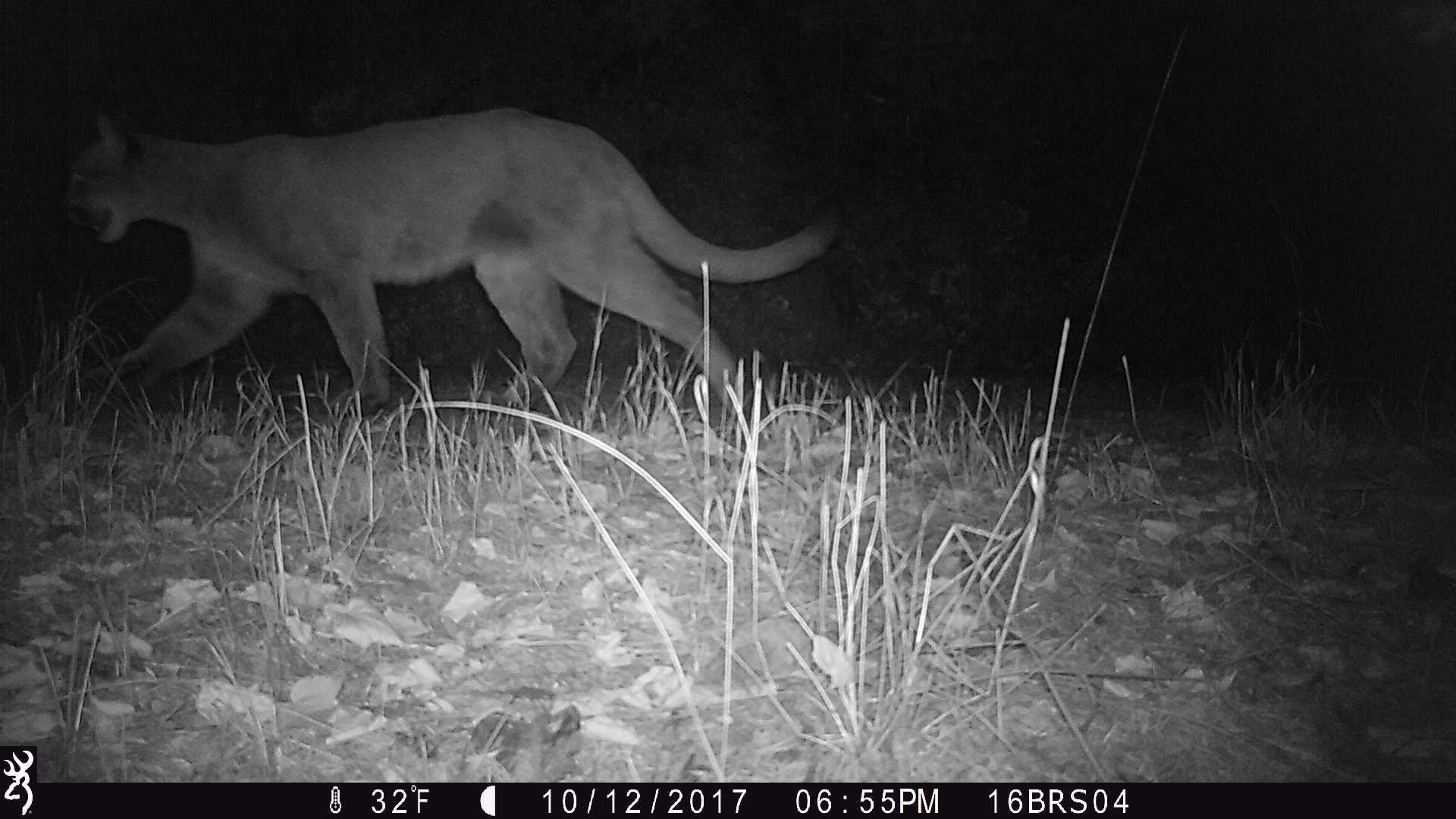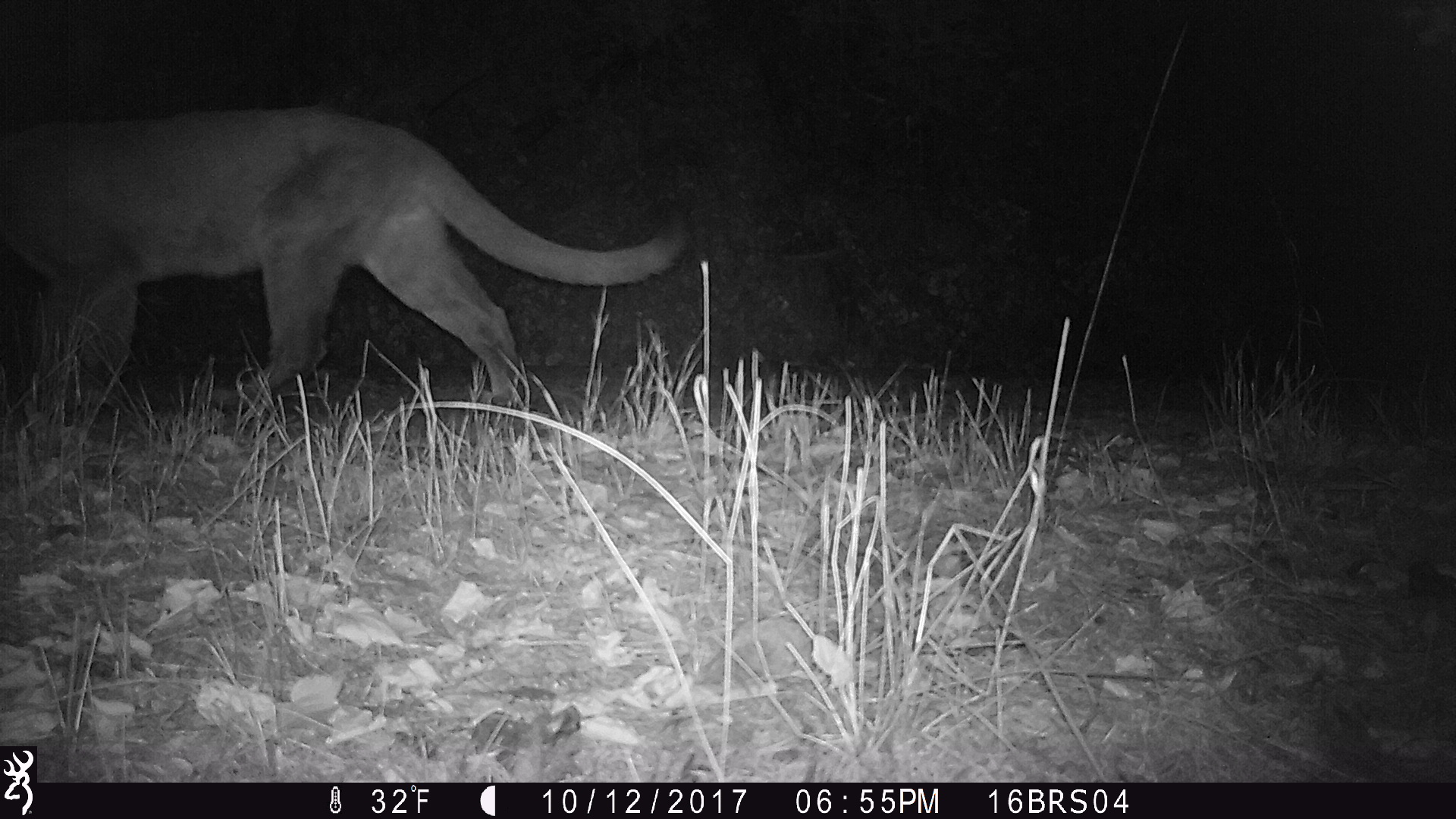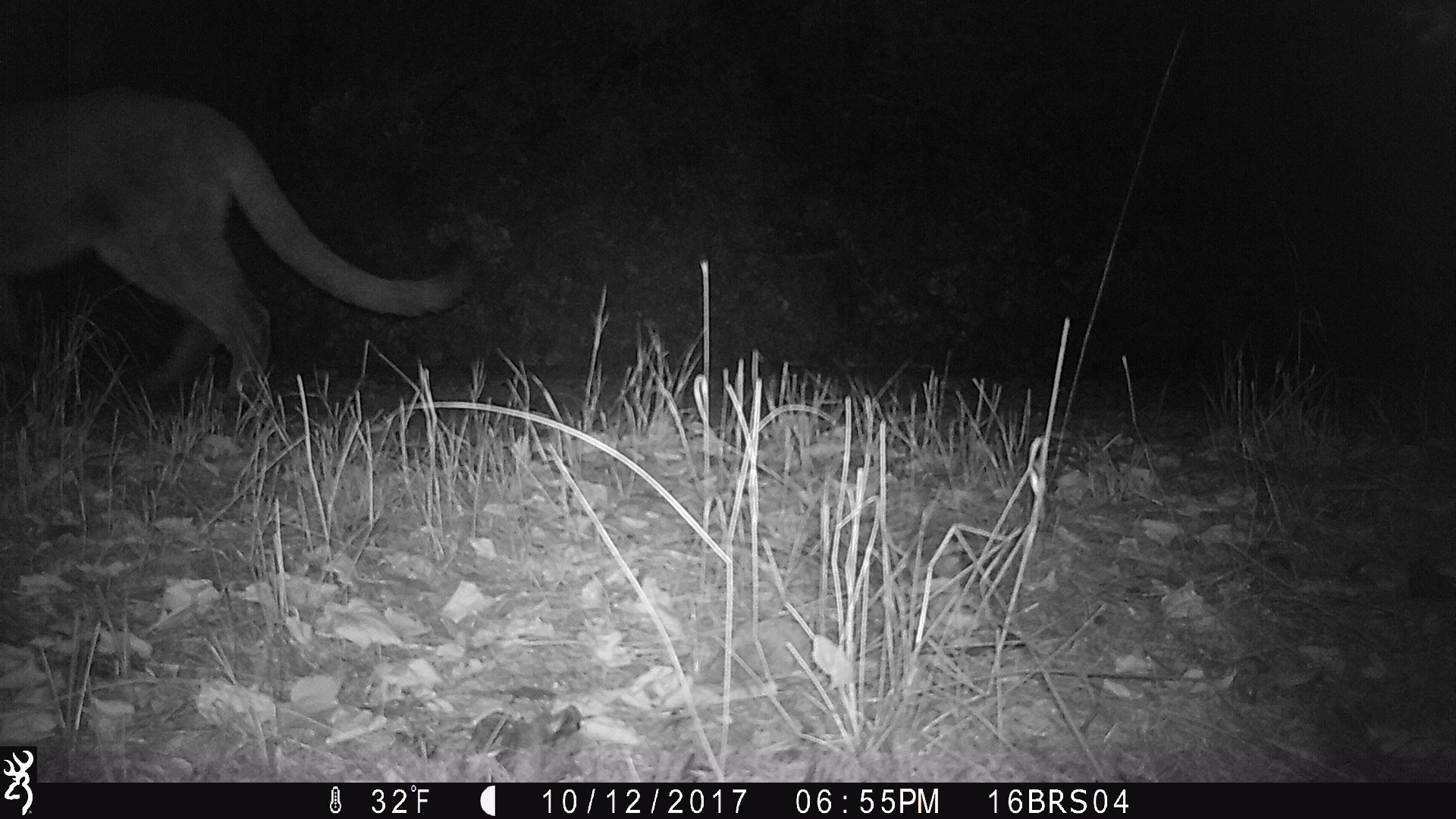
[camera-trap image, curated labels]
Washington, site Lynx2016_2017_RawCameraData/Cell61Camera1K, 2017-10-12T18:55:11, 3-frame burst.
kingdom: Animalia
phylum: Chordata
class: Mammalia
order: Carnivora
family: Felidae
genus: Puma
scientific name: Puma concolor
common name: mountain lion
Puma concolor (mountain lion). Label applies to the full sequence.